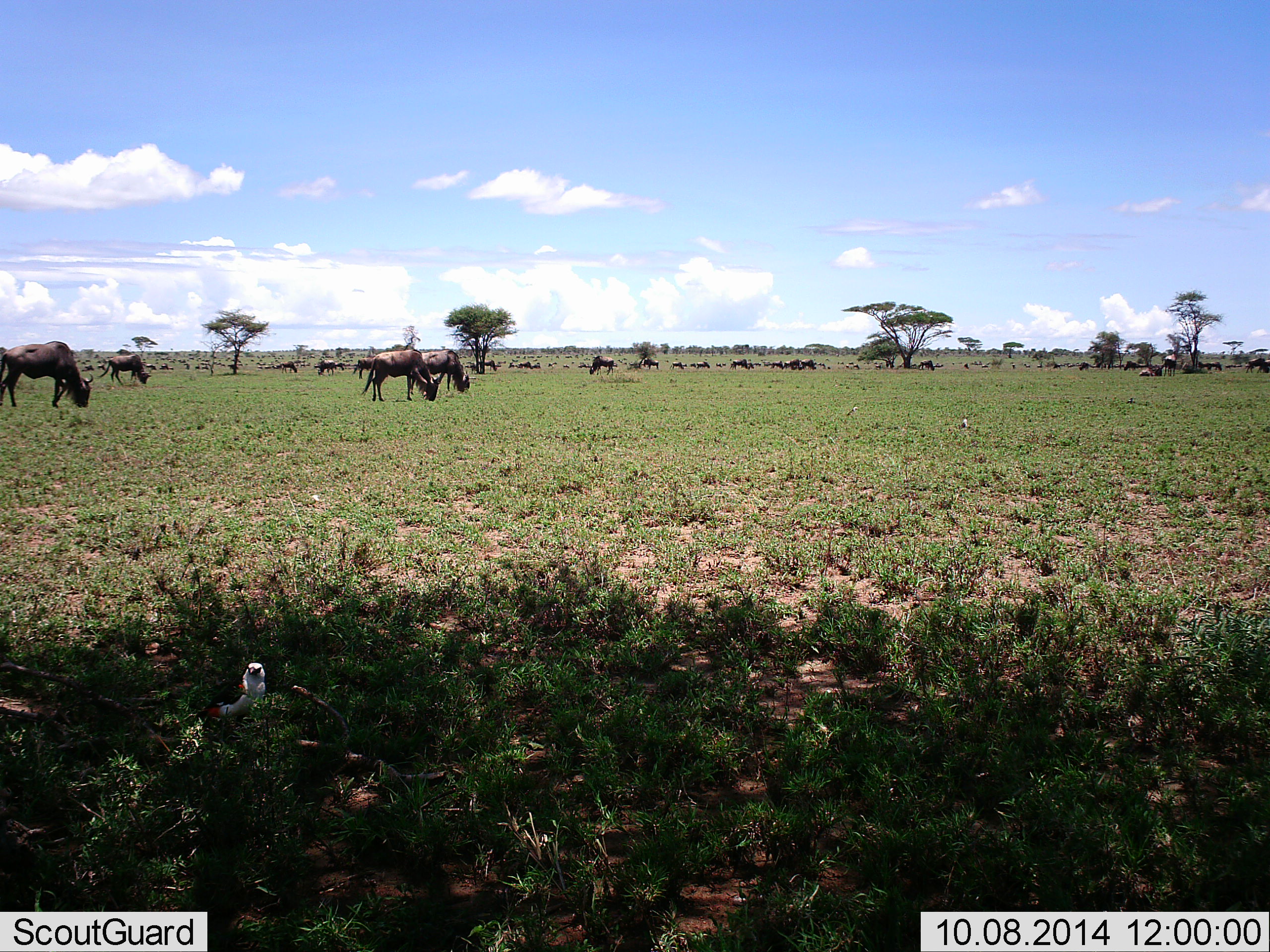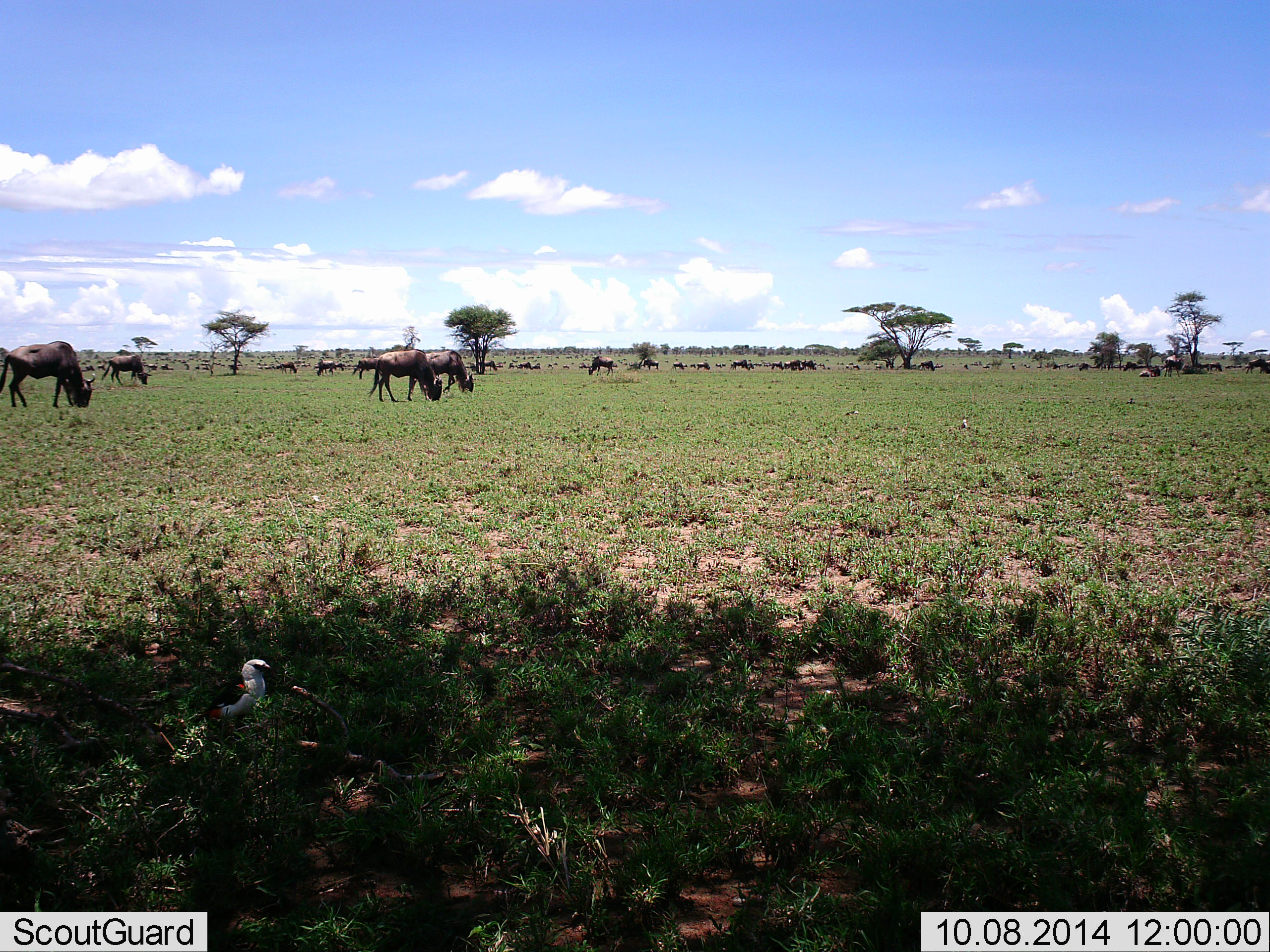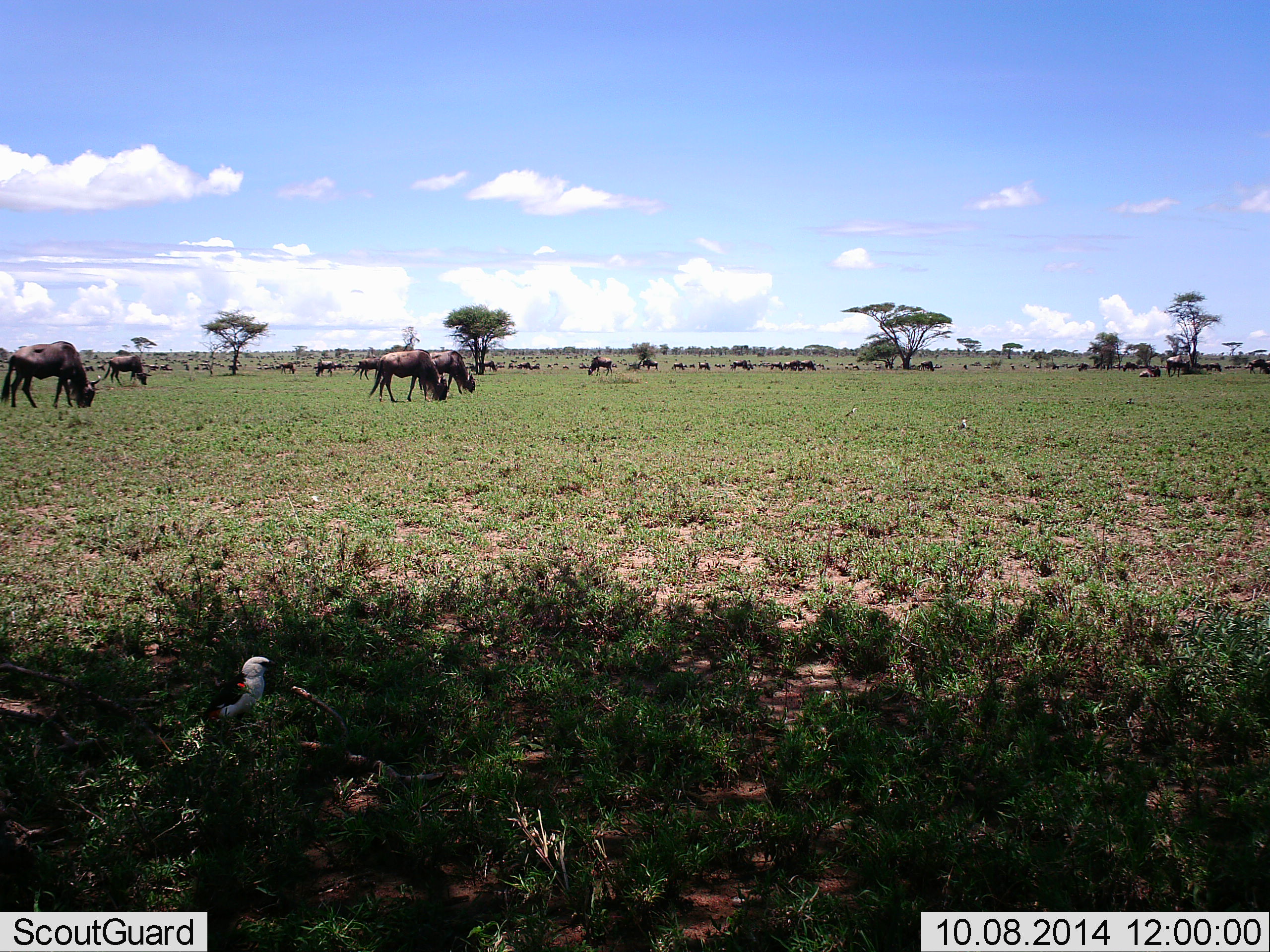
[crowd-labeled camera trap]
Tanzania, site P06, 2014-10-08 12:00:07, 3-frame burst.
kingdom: Animalia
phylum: Chordata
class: Aves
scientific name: Aves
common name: bird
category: otherbird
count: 1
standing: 82%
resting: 18%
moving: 9%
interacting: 0%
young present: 0%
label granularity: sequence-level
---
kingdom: Animalia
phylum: Chordata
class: Mammalia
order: Artiodactyla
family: Bovidae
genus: Connochaetes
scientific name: Connochaetes taurinus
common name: blue wildebeest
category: wildebeest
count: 11-50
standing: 50%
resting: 12%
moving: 44%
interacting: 0%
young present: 0%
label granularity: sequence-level